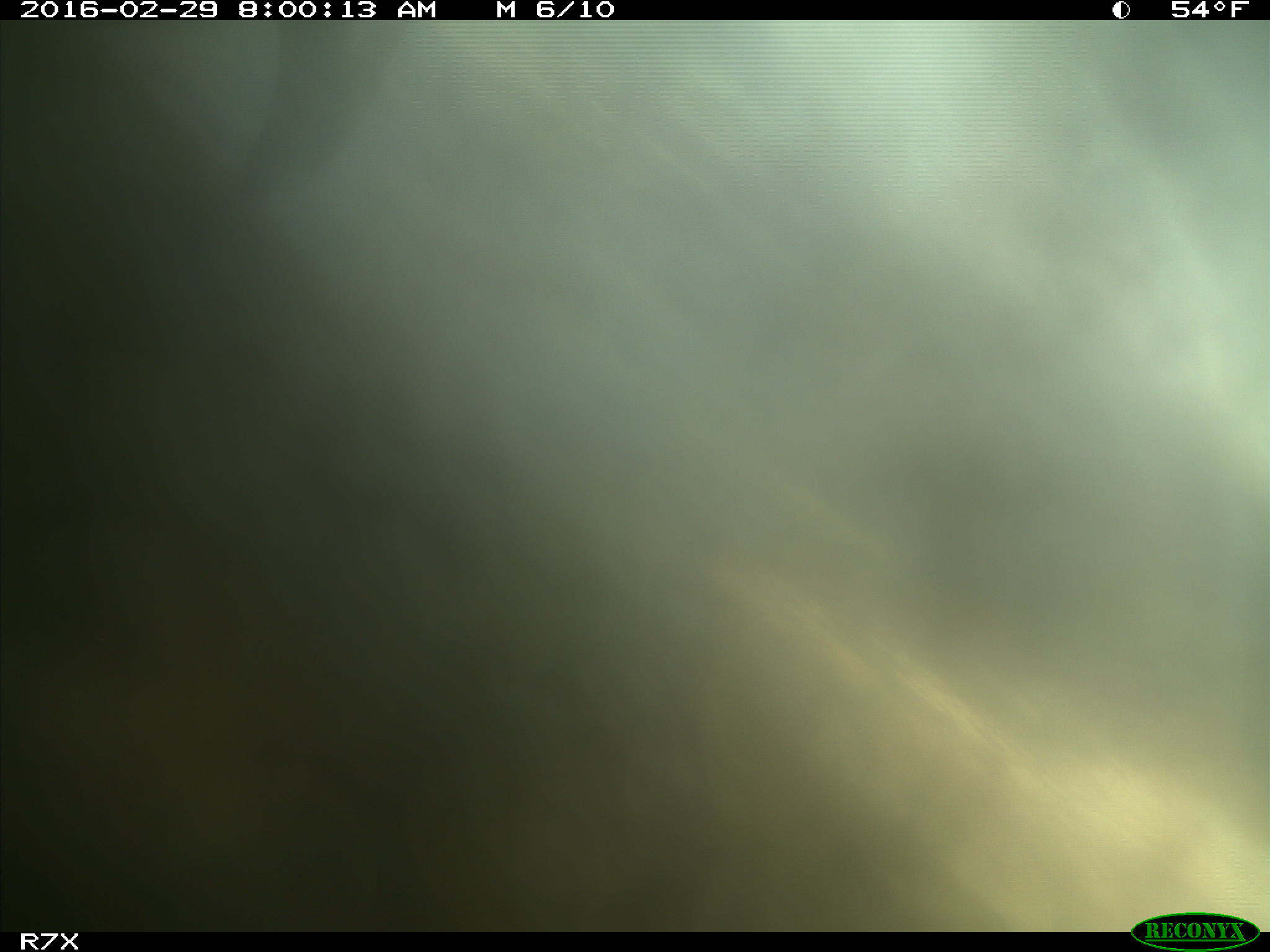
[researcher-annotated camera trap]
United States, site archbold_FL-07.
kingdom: Animalia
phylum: Chordata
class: Mammalia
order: Artiodactyla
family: Bovidae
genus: Bos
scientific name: Bos taurus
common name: domestic cow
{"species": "Bos taurus (domestic cow)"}